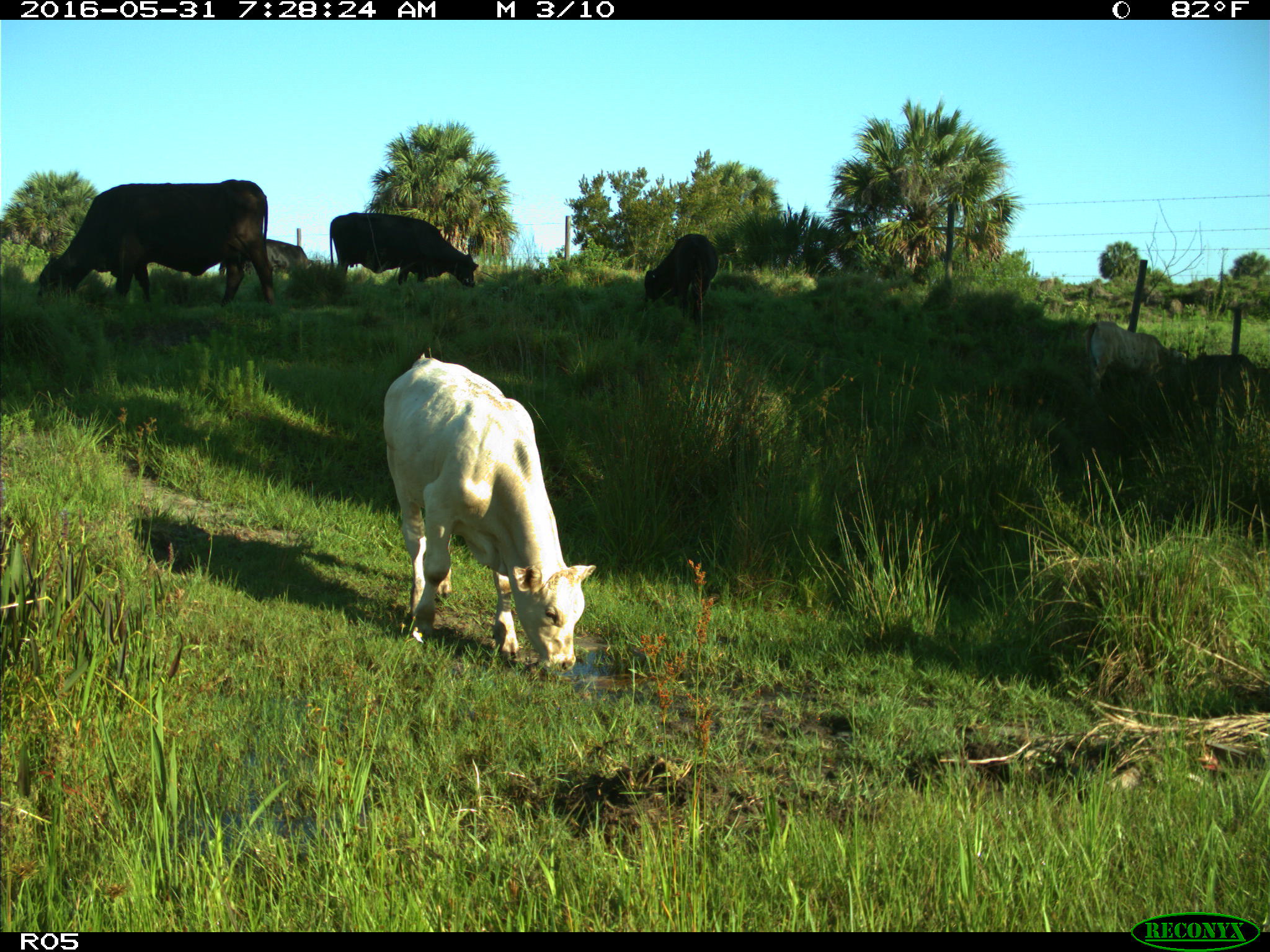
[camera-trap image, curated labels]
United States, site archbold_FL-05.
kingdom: Animalia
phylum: Chordata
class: Mammalia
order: Artiodactyla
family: Bovidae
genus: Bos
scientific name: Bos taurus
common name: domestic cow